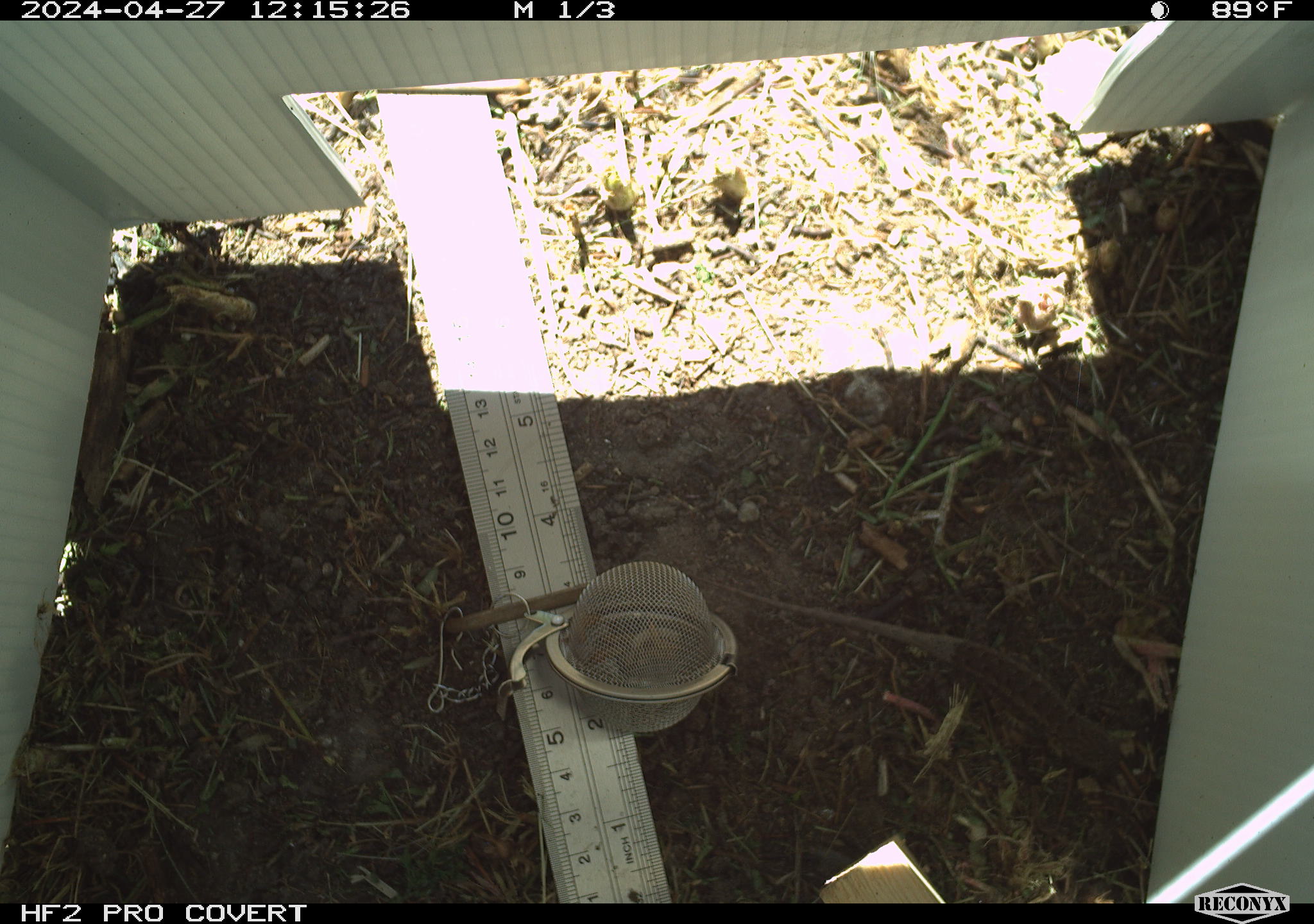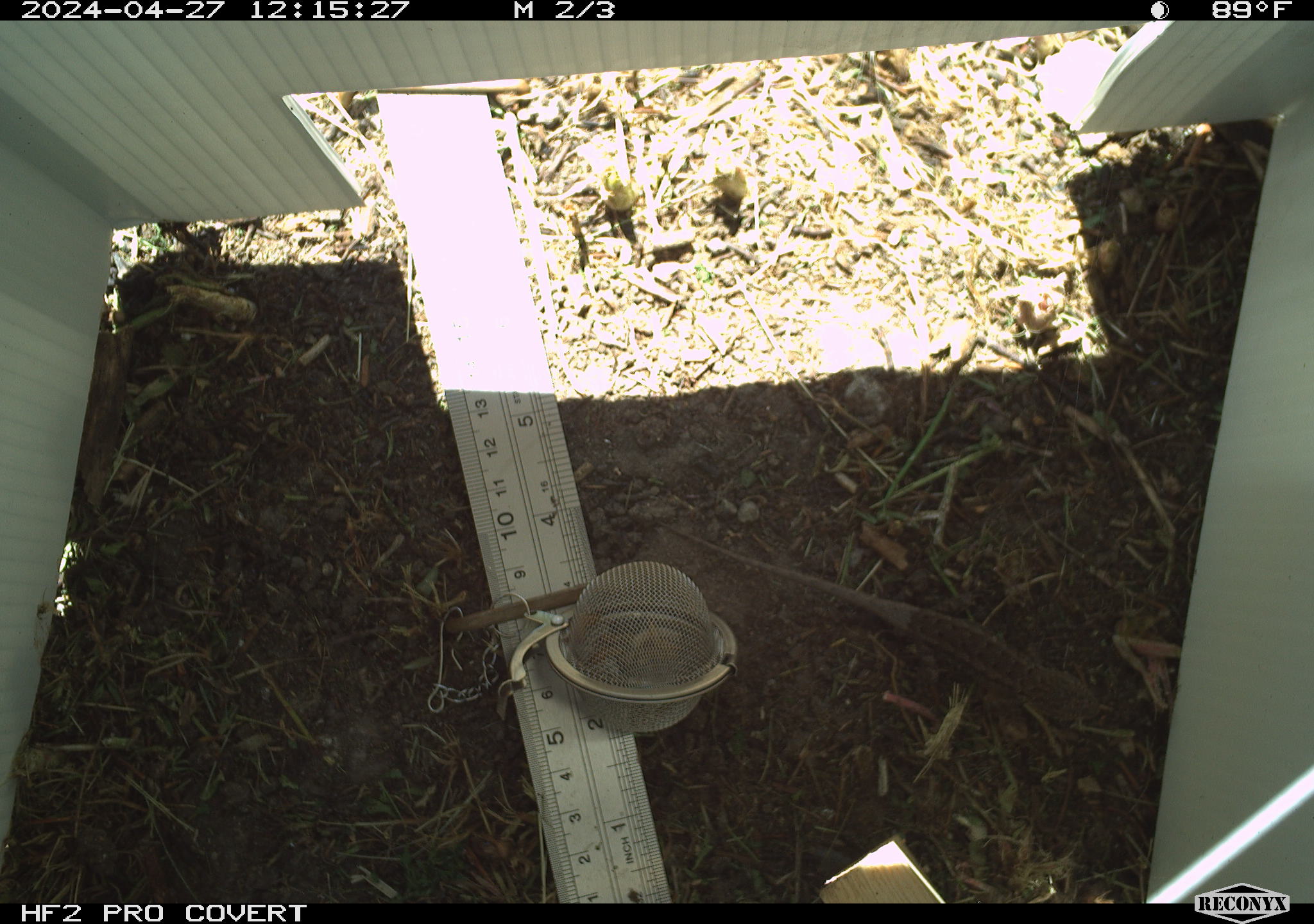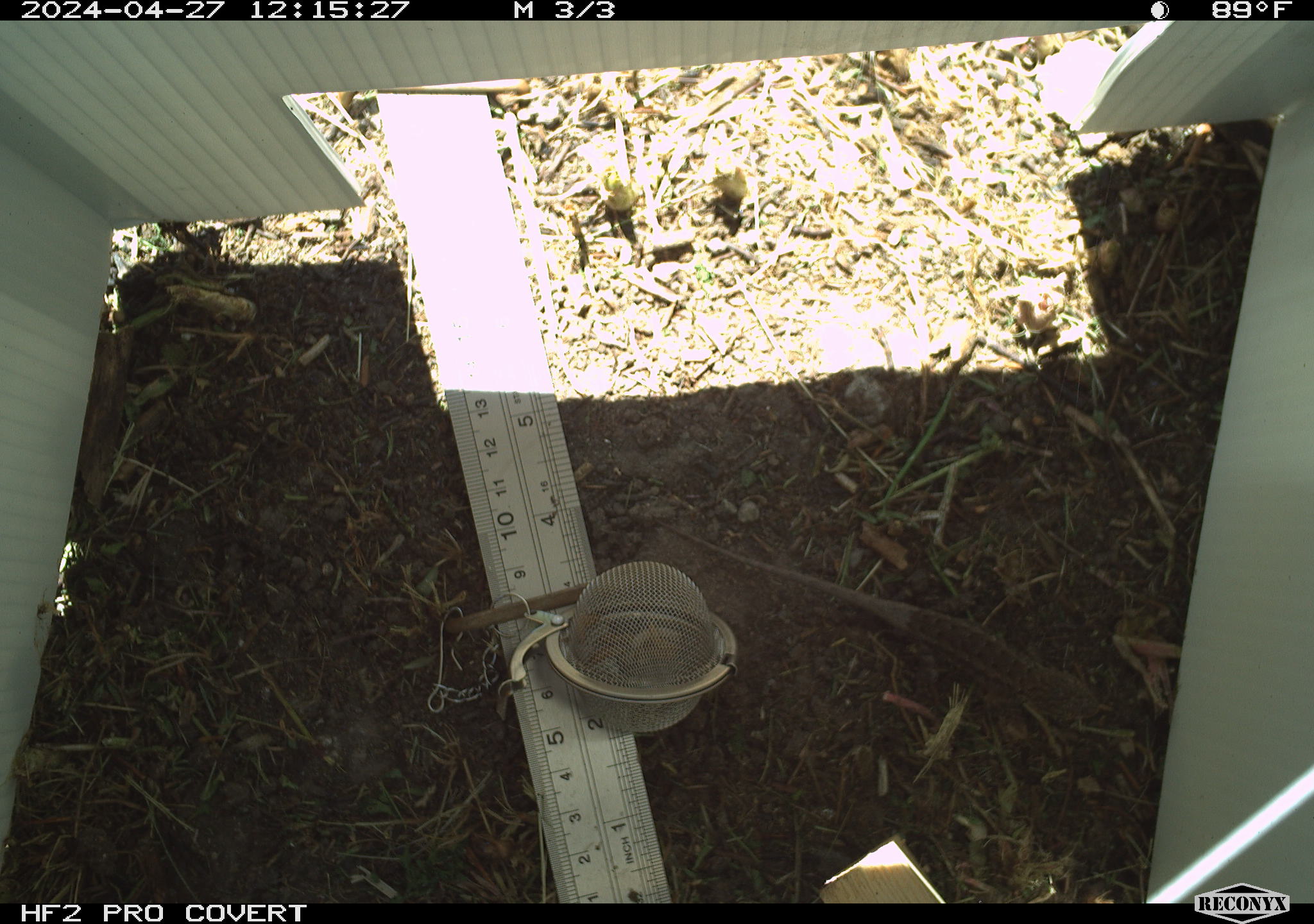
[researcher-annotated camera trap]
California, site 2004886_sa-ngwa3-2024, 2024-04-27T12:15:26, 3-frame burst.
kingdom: Animalia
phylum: Chordata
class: Reptilia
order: Squamata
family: Phrynosomatidae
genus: Sceloporus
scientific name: Sceloporus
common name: spiny lizards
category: sceloporus species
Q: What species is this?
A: Sceloporus species (spiny lizards) (Sceloporus).